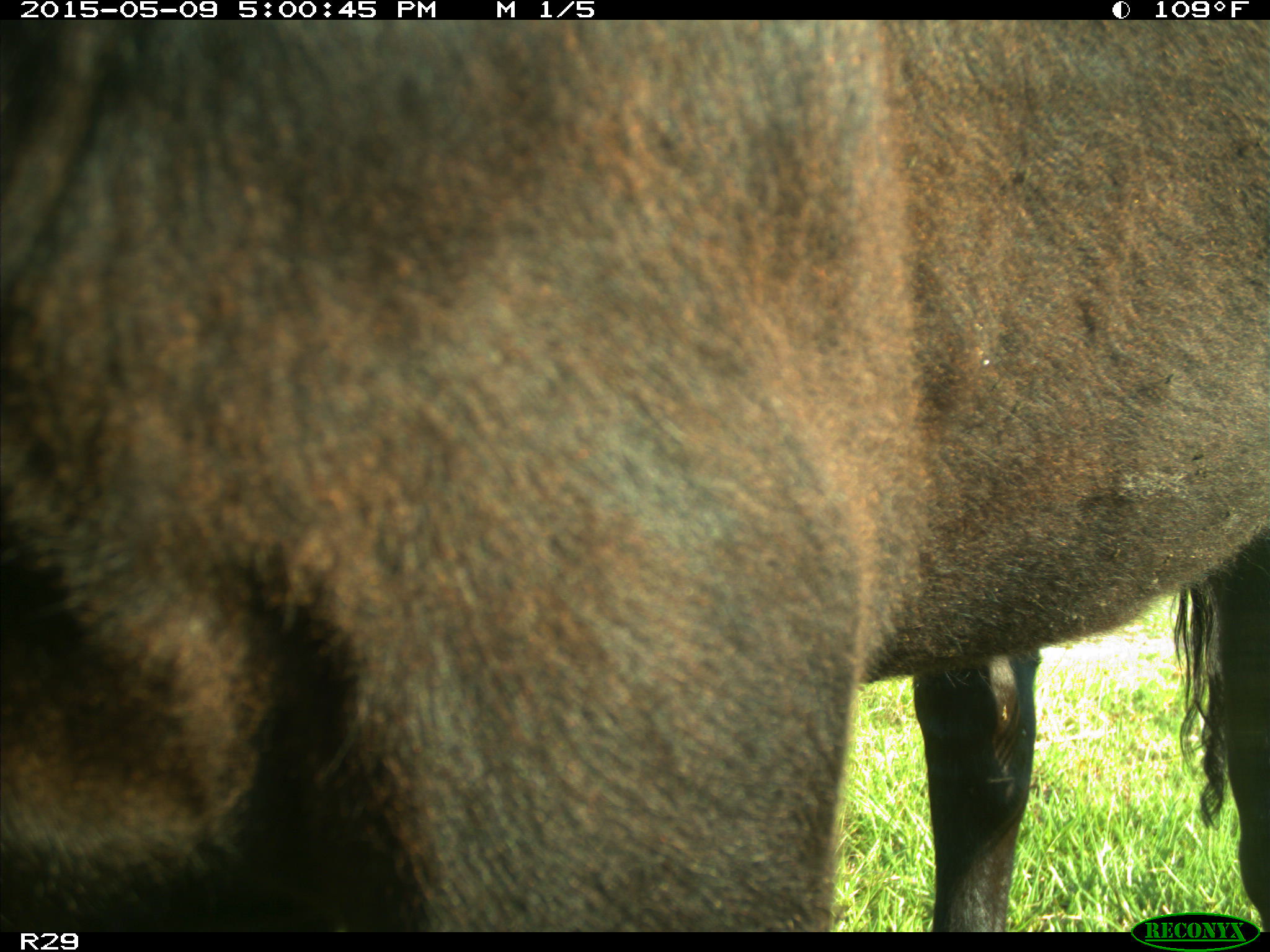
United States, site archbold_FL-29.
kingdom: Animalia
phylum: Chordata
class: Mammalia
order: Artiodactyla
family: Bovidae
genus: Bos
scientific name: Bos taurus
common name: domestic cow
Bos taurus (domestic cow).